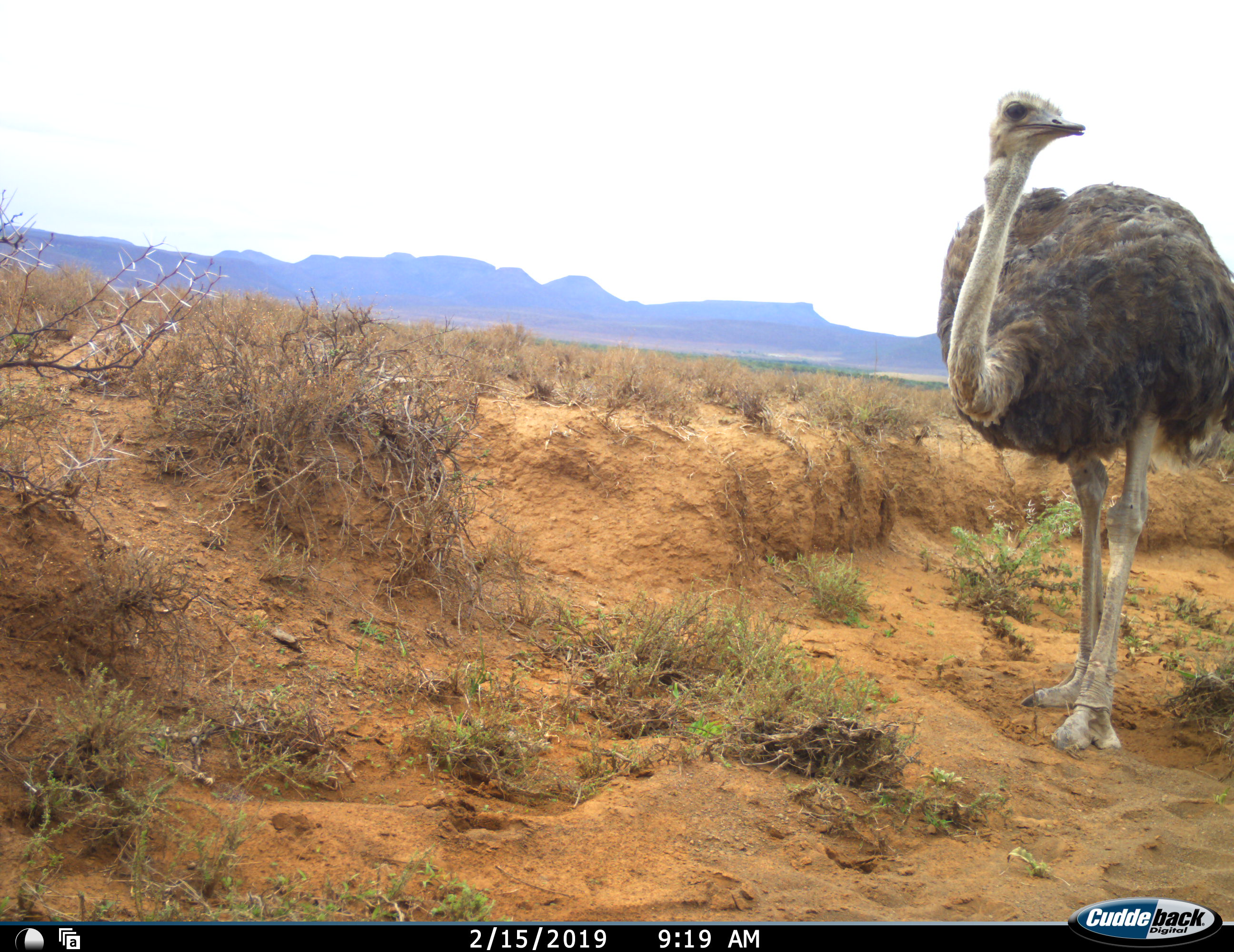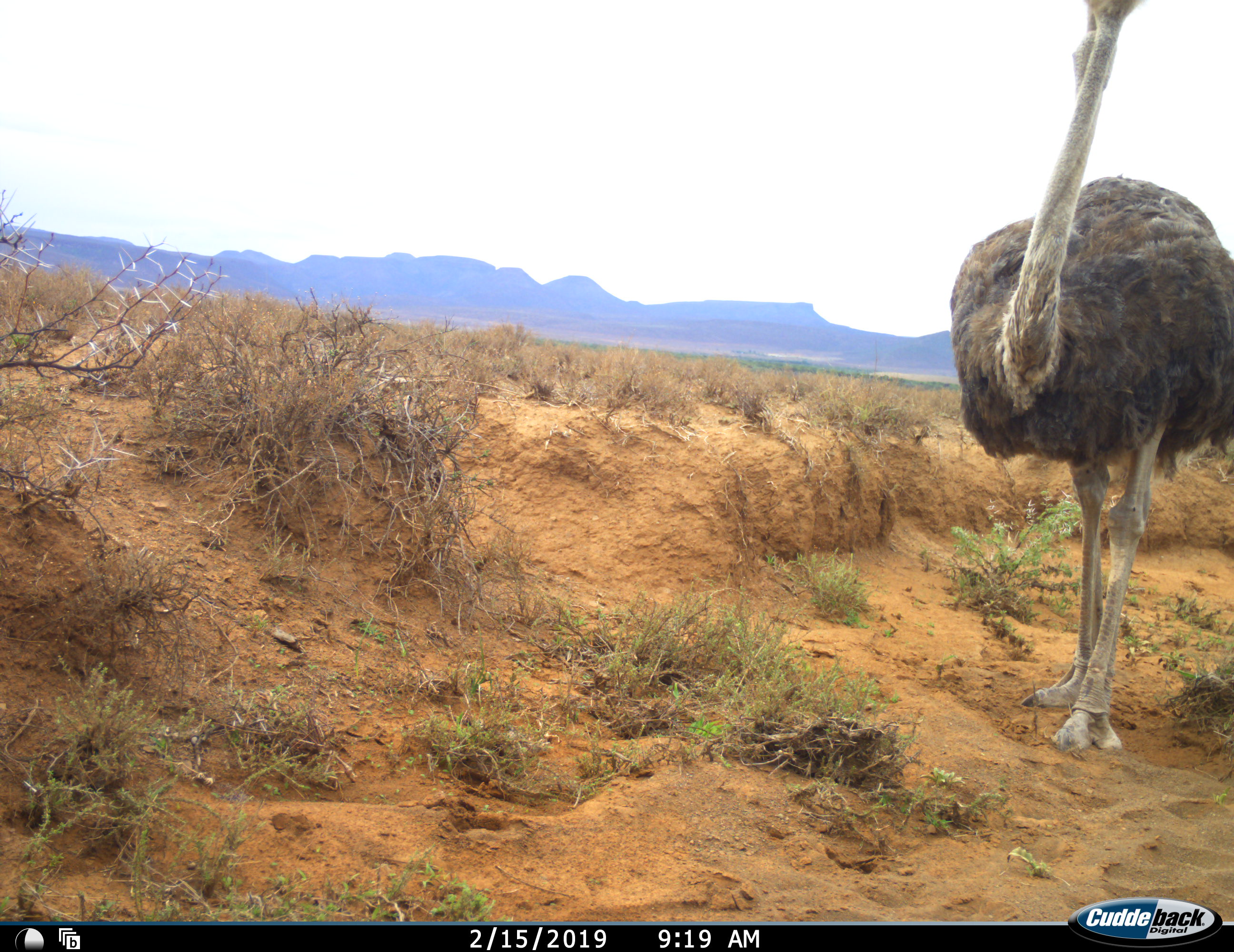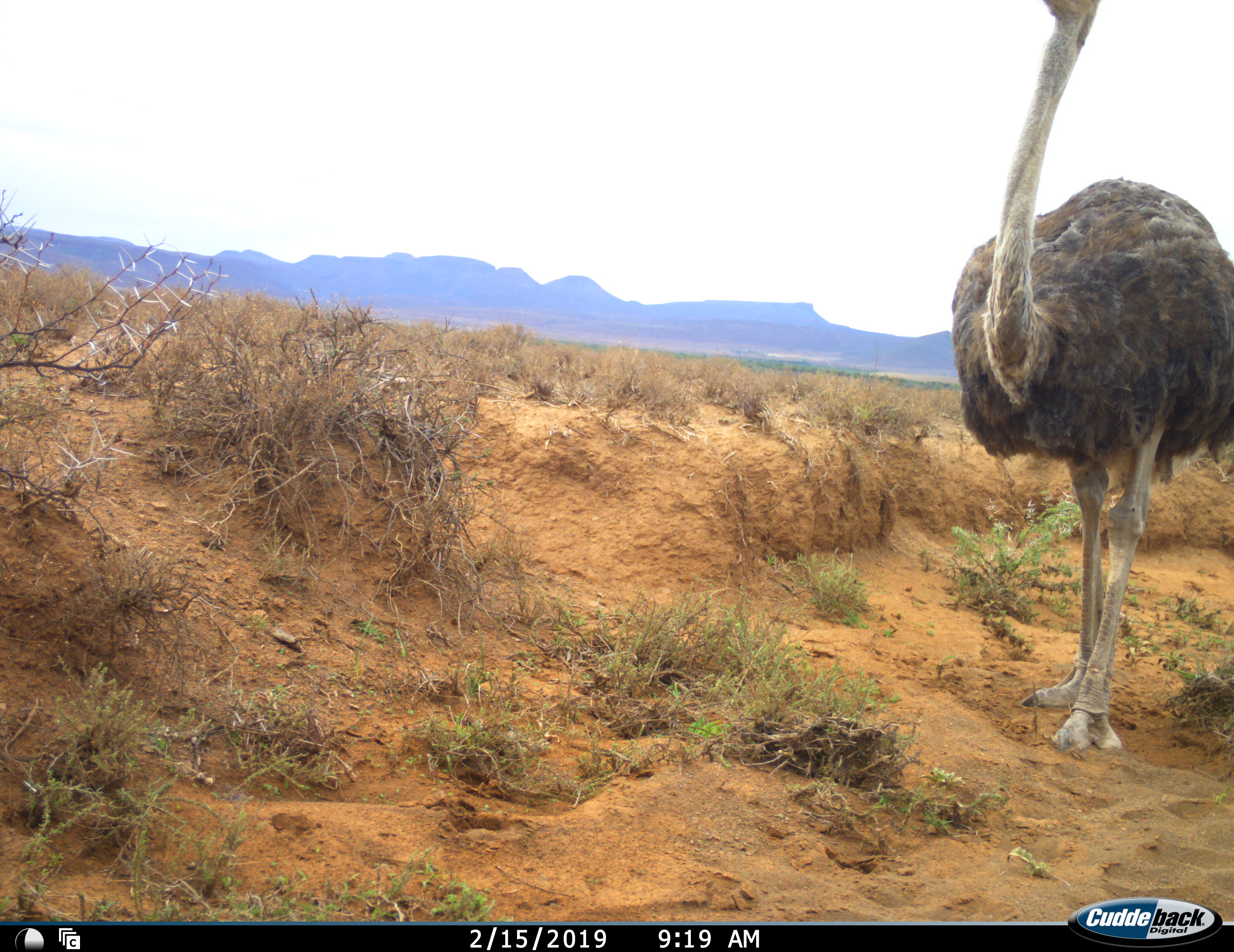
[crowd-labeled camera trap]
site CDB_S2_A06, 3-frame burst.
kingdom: Animalia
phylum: Chordata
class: Aves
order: Struthioniformes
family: Struthionidae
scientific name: Struthionidae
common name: ostrich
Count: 1.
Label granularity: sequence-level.